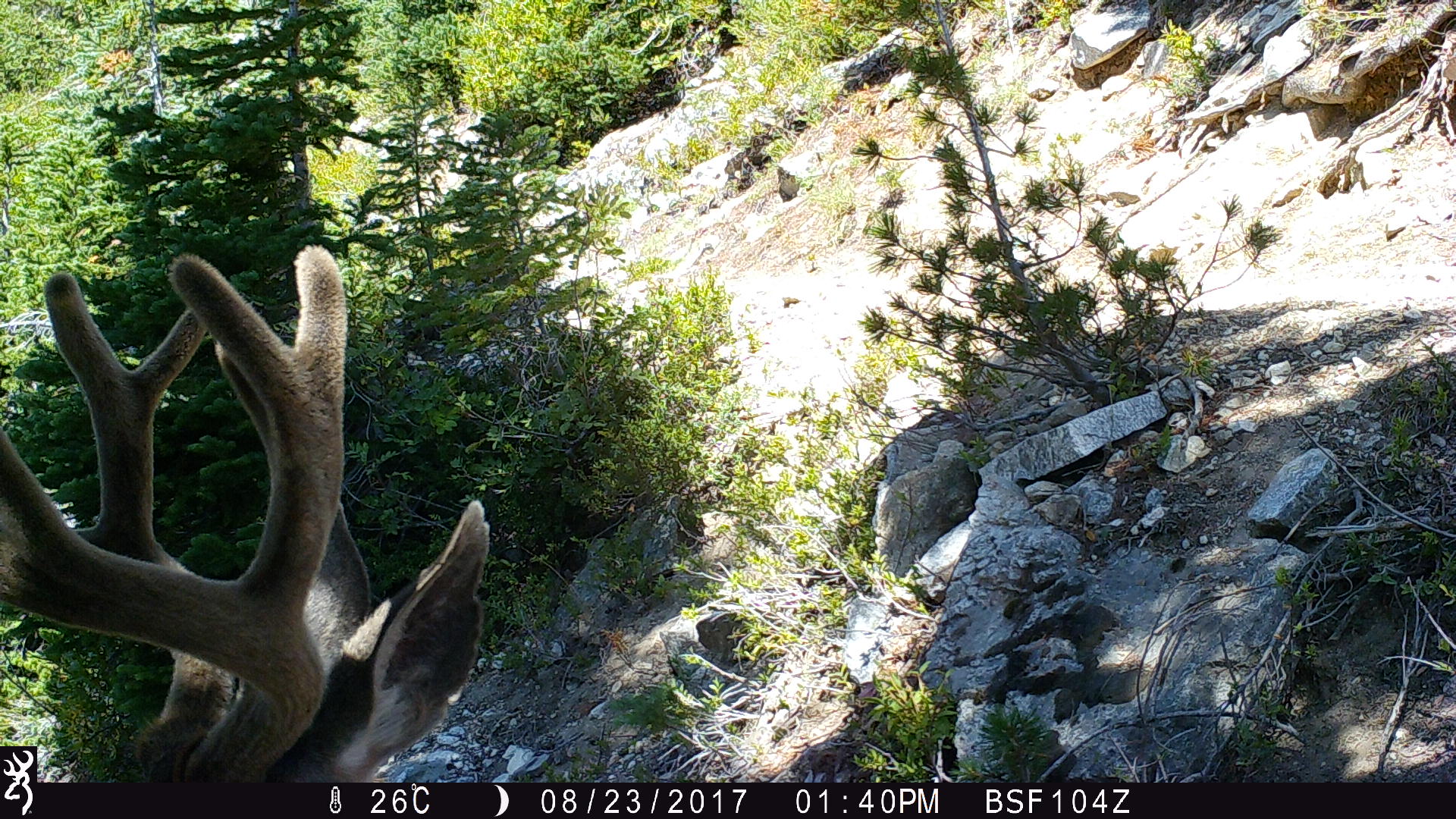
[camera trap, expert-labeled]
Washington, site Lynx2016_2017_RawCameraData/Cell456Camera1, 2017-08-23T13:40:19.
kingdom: Animalia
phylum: Chordata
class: Mammalia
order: Artiodactyla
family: Cervidae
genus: Odocoileus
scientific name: Odocoileus hemionus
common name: mule deer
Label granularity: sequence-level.